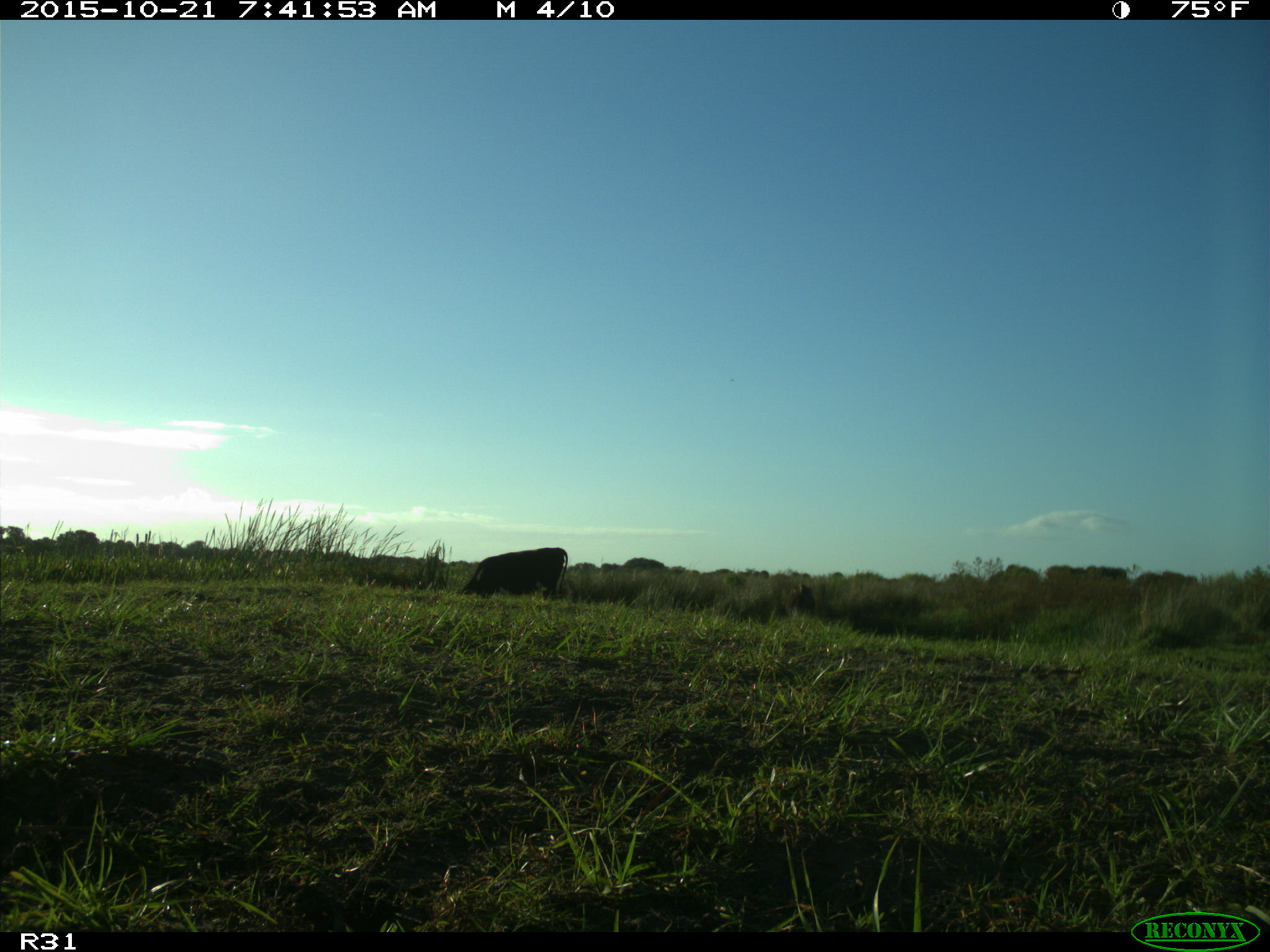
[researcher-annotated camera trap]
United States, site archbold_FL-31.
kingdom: Animalia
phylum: Chordata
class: Mammalia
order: Artiodactyla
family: Bovidae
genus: Bos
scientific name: Bos taurus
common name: domestic cow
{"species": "Bos taurus (domestic cow)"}